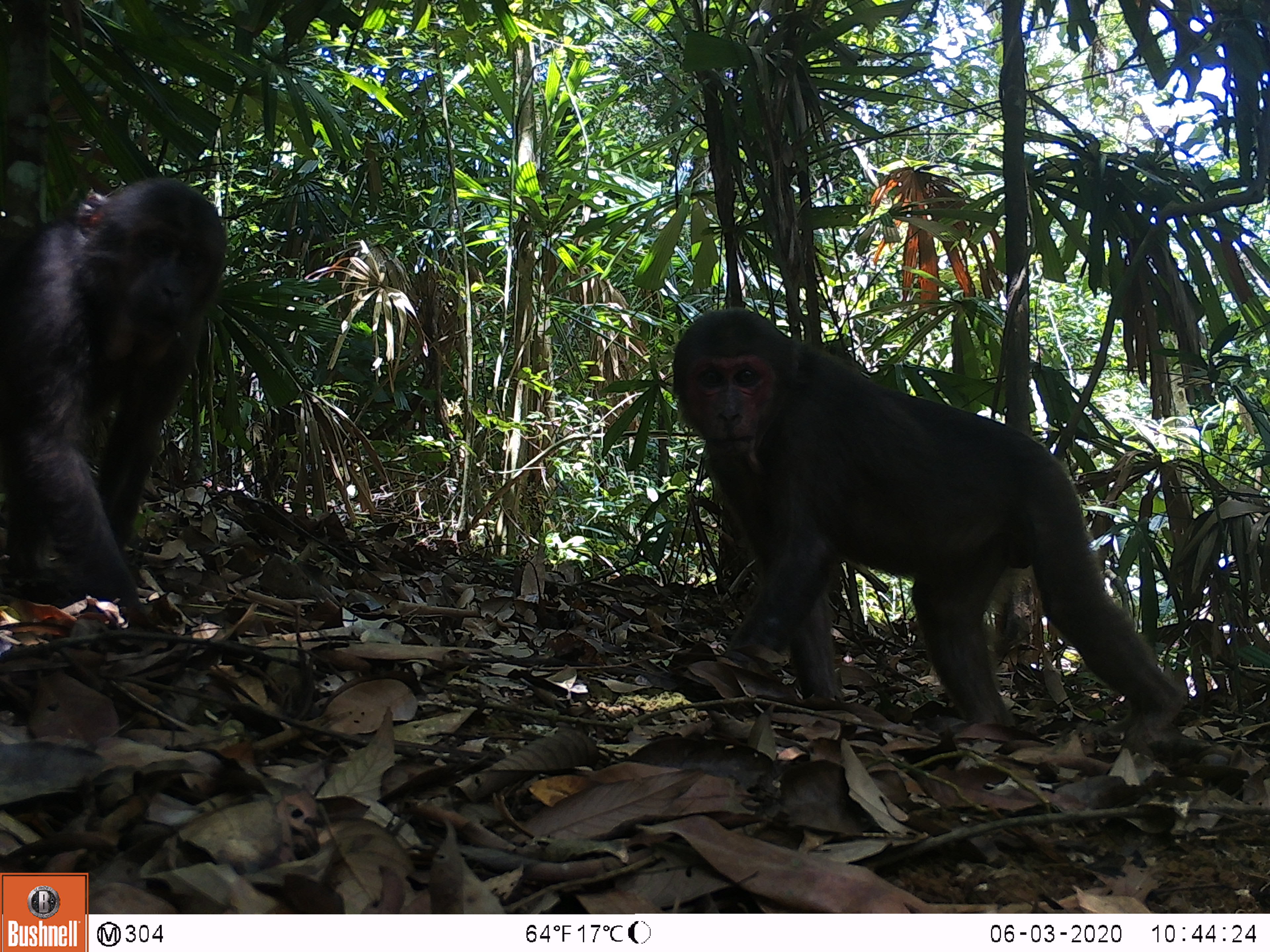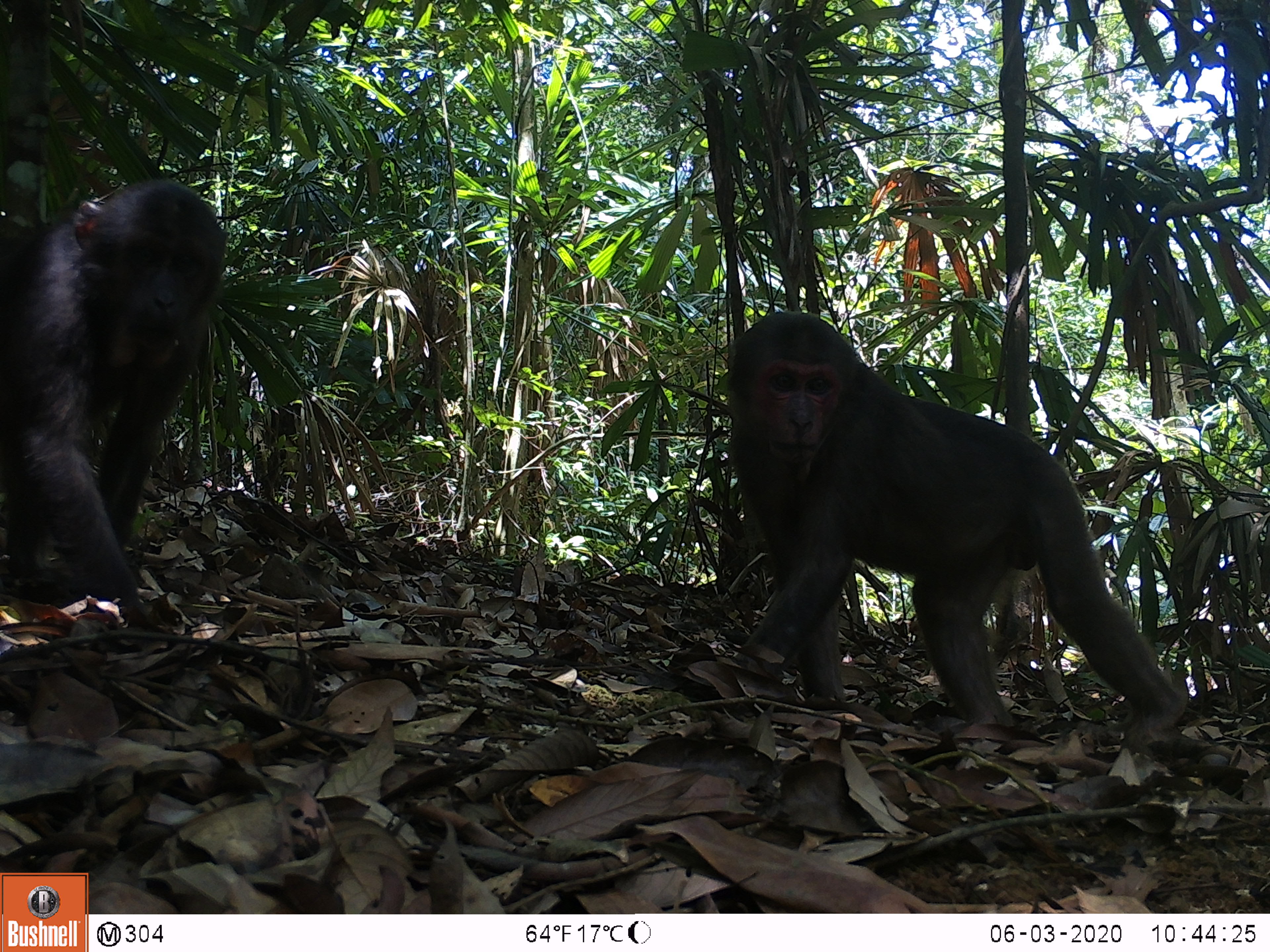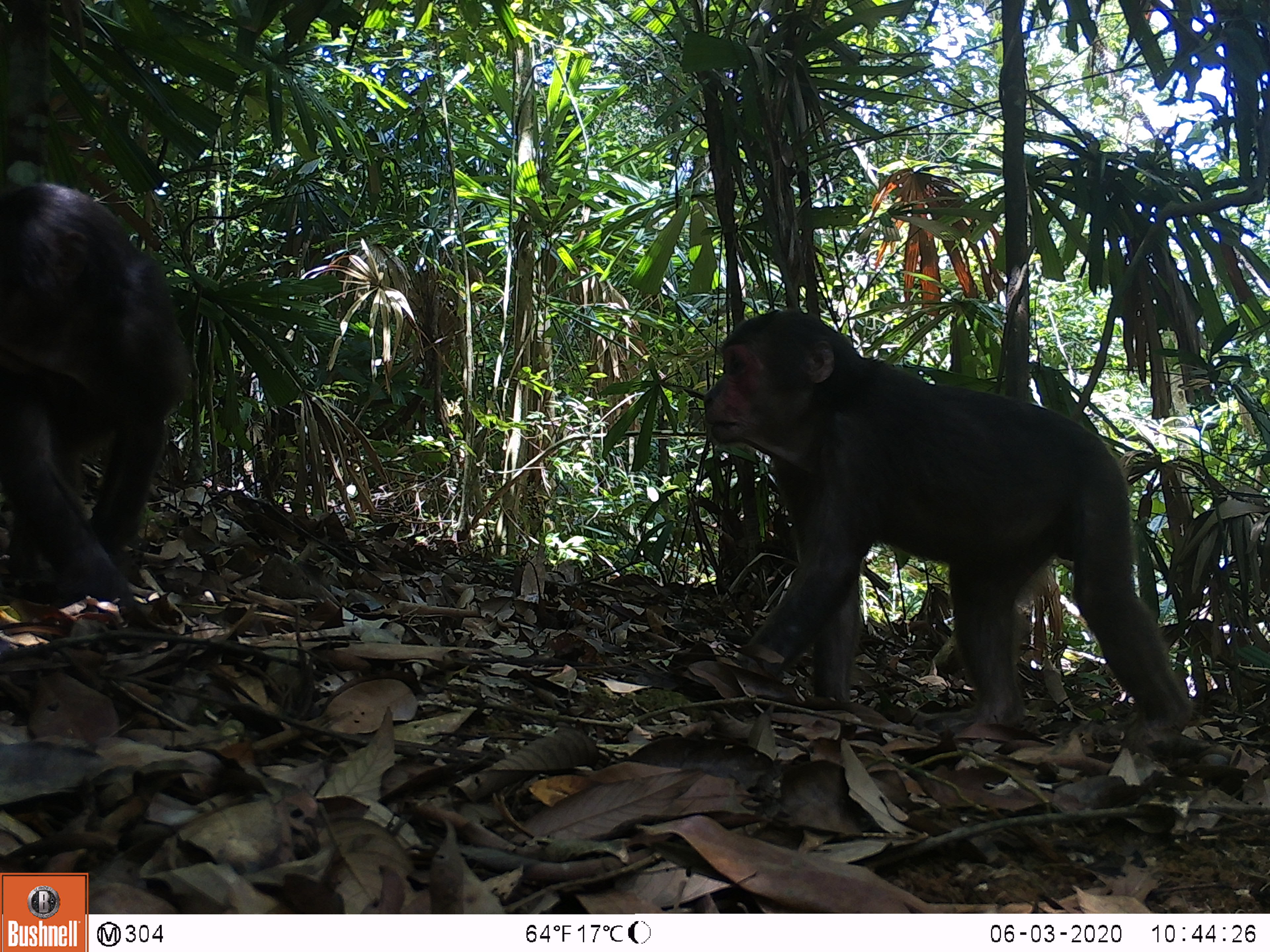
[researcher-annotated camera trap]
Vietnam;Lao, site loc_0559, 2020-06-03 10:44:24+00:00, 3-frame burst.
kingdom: Animalia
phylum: Chordata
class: Mammalia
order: Primates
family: Cercopithecidae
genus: Macaca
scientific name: Macaca arctoides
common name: stump-tailed macaque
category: stump tailed macaque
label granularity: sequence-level